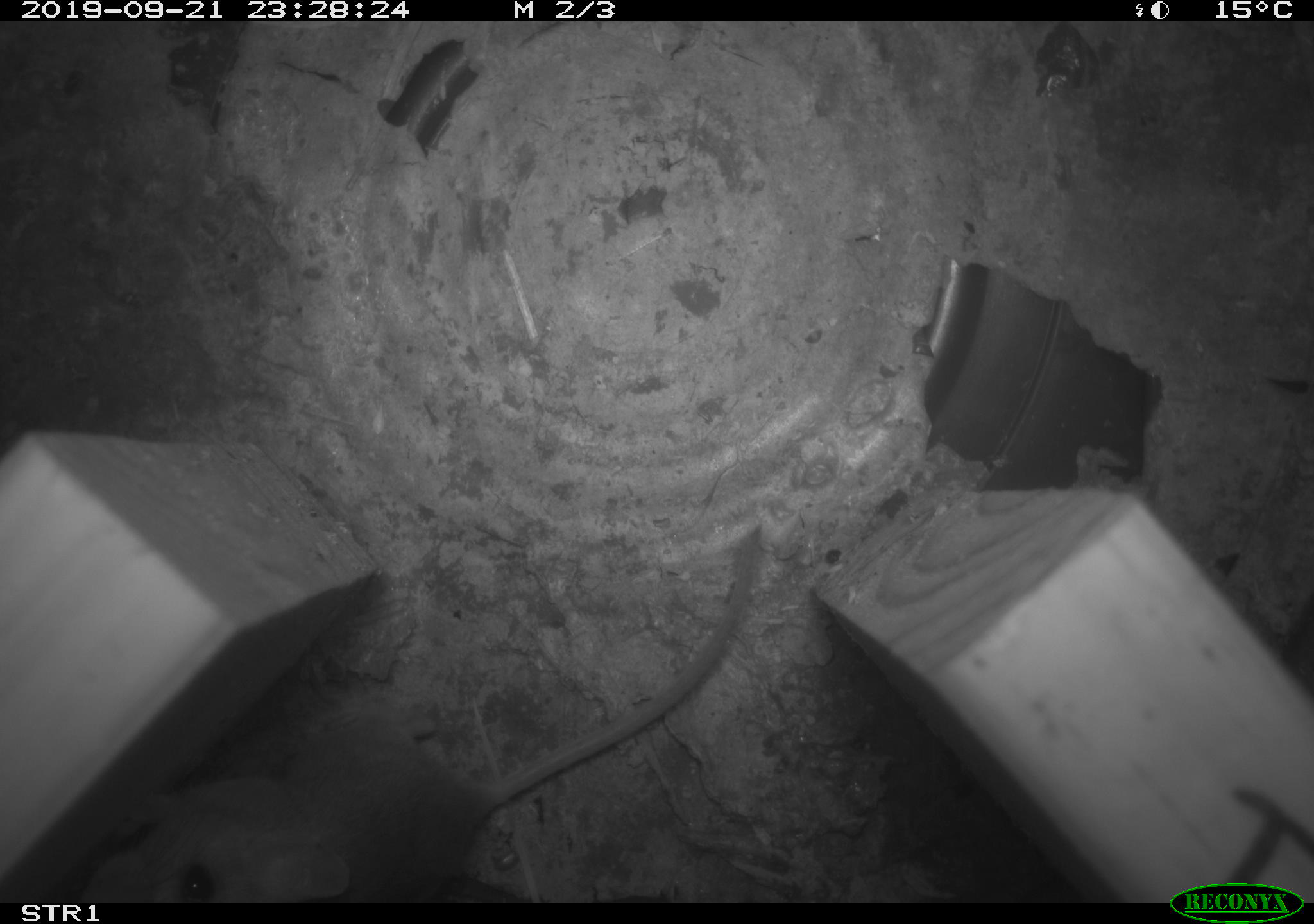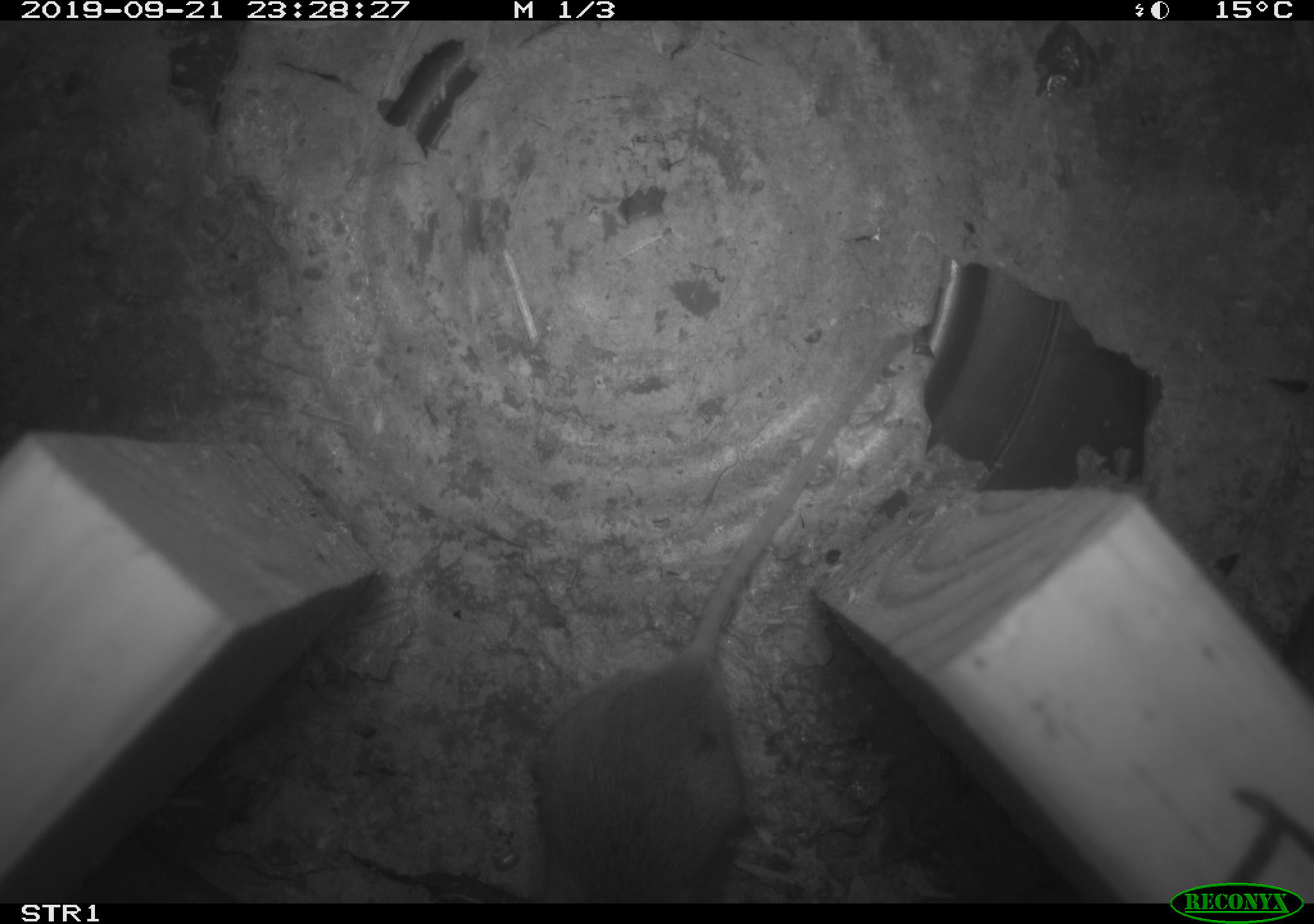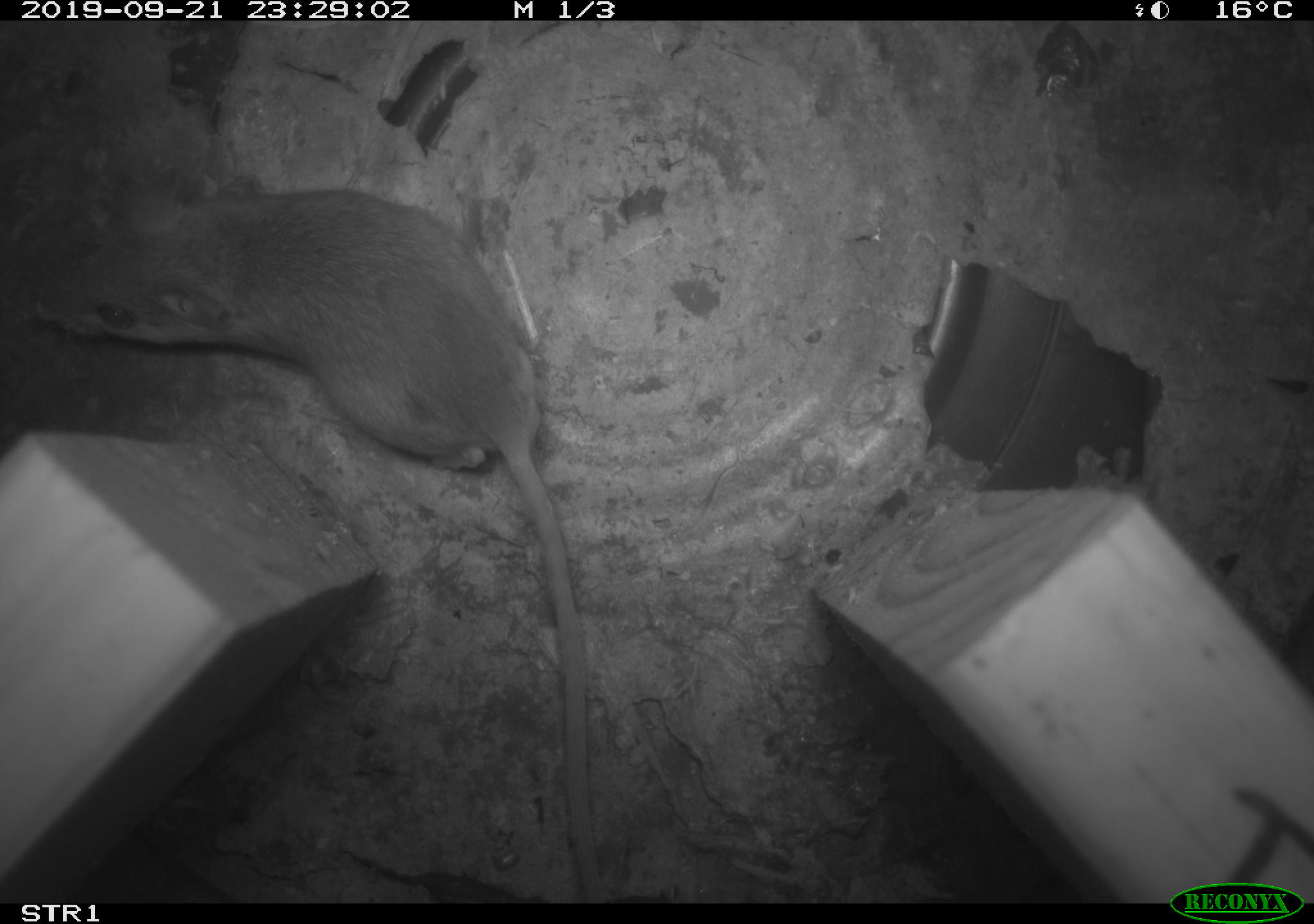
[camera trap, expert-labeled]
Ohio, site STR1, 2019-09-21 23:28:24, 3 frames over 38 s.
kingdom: Animalia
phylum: Chordata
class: Mammalia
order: Rodentia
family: Cricetidae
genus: Peromyscus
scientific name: Peromyscus leucopus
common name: white-footed mouse